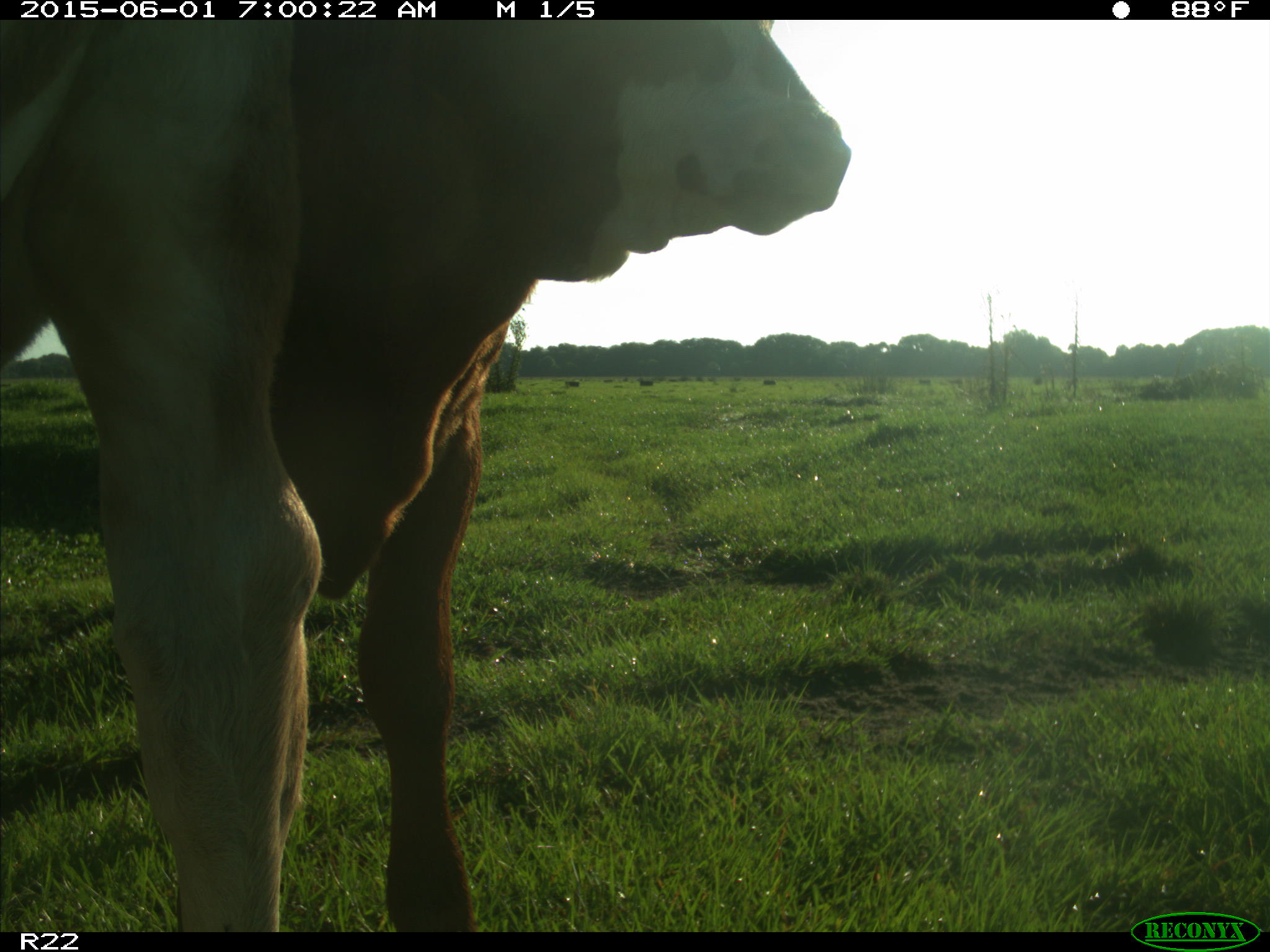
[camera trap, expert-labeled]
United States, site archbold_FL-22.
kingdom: Animalia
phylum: Chordata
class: Mammalia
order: Artiodactyla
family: Bovidae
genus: Bos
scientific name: Bos taurus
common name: domestic cow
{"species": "Bos taurus (domestic cow)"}